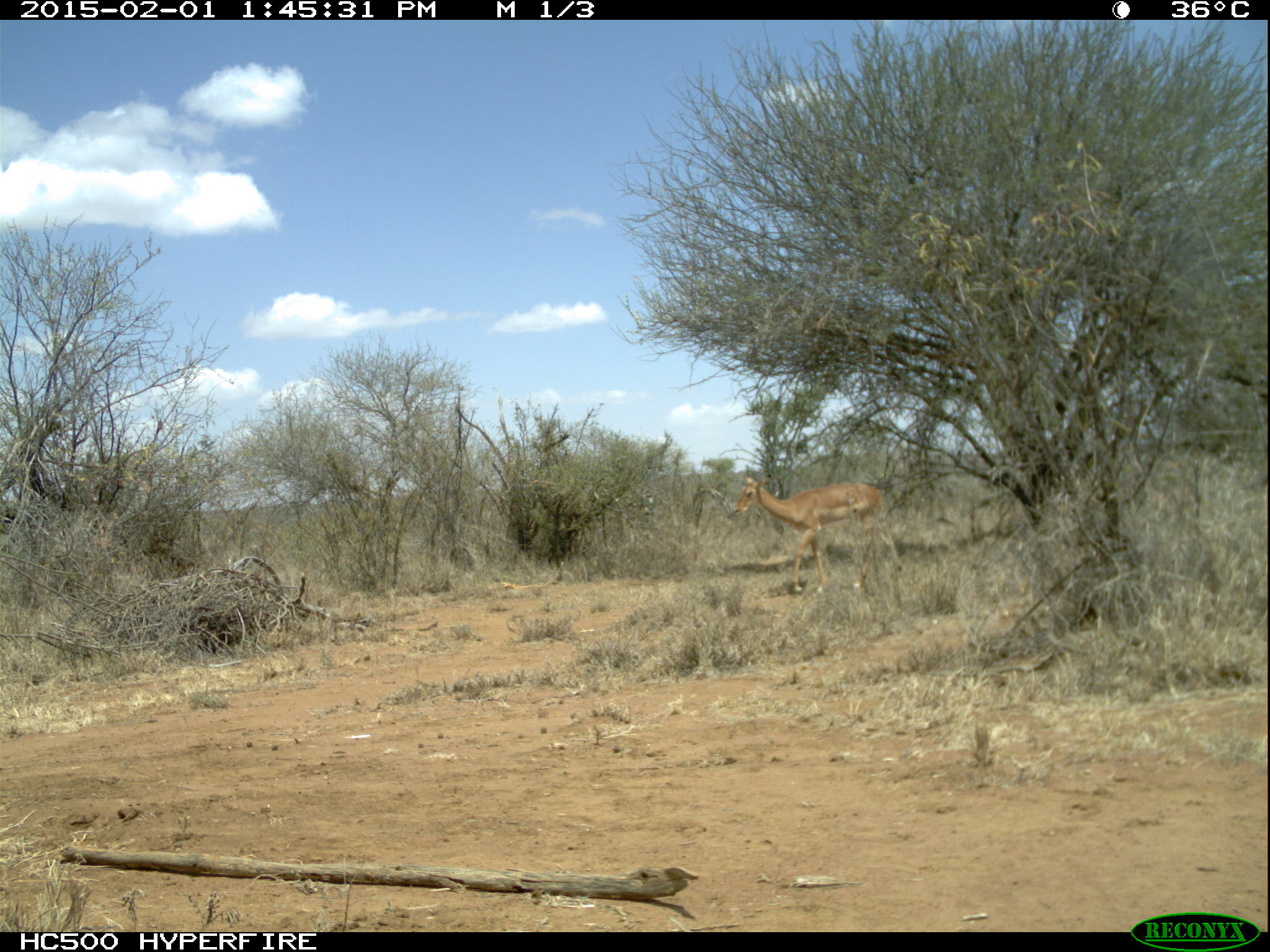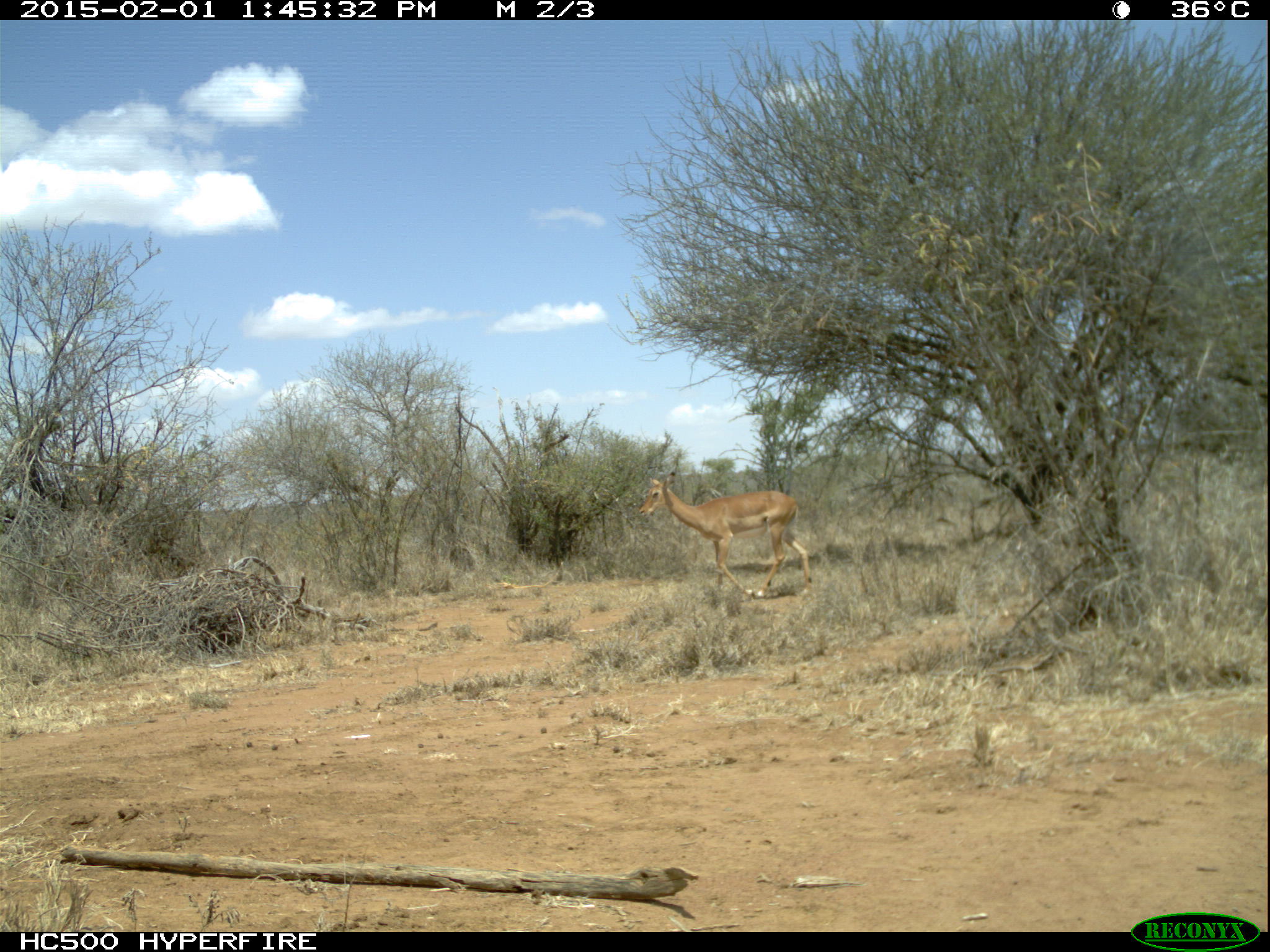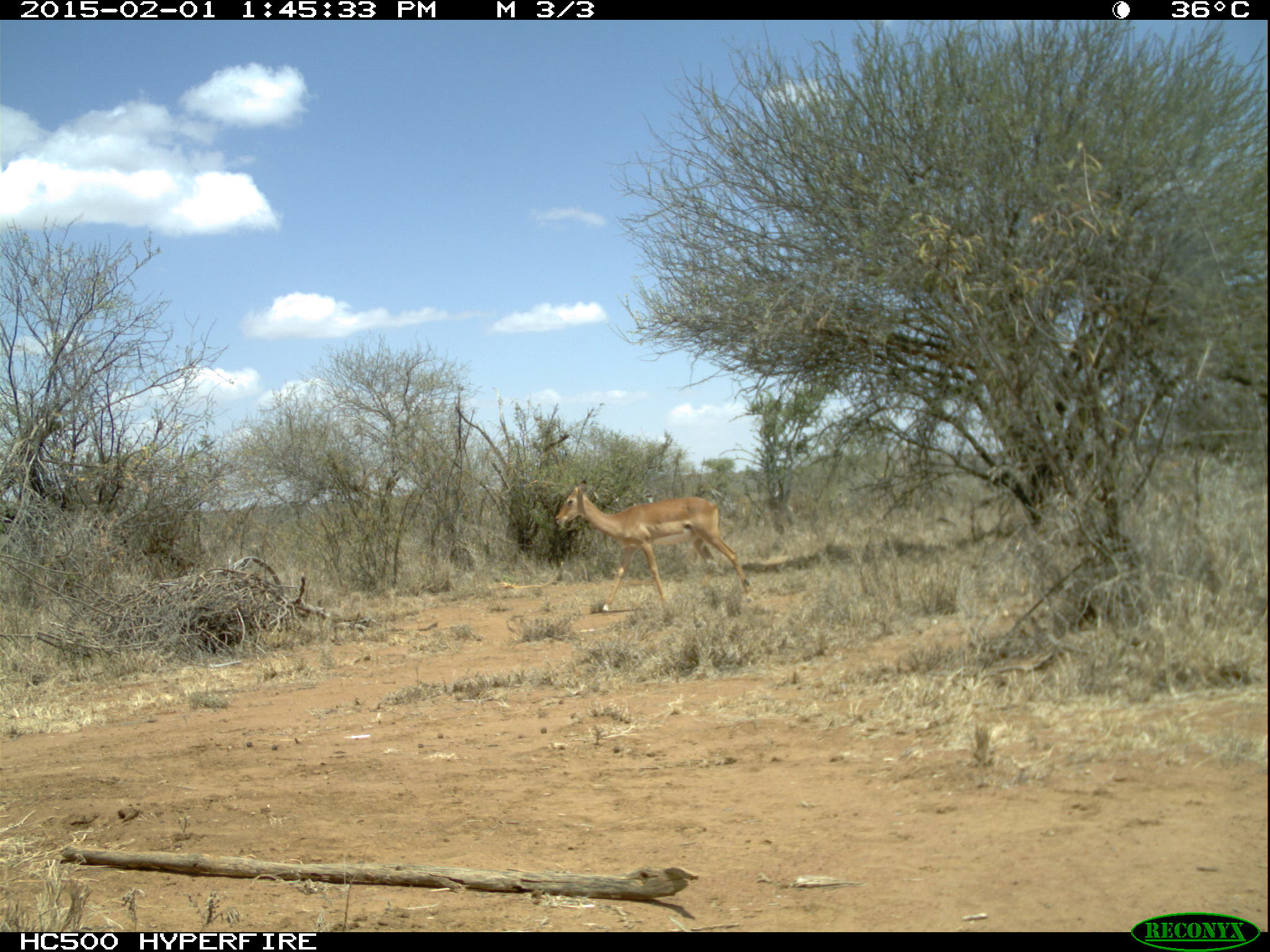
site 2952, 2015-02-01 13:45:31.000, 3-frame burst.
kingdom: Animalia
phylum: Chordata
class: Mammalia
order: Artiodactyla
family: Bovidae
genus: Aepyceros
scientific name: Aepyceros melampus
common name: impala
Aepyceros melampus (impala), count 5.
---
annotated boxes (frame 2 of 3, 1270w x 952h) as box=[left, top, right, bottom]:
aepyceros melampus: box=[639, 471, 812, 598]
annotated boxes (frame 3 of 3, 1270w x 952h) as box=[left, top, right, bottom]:
aepyceros melampus: box=[556, 479, 754, 613]